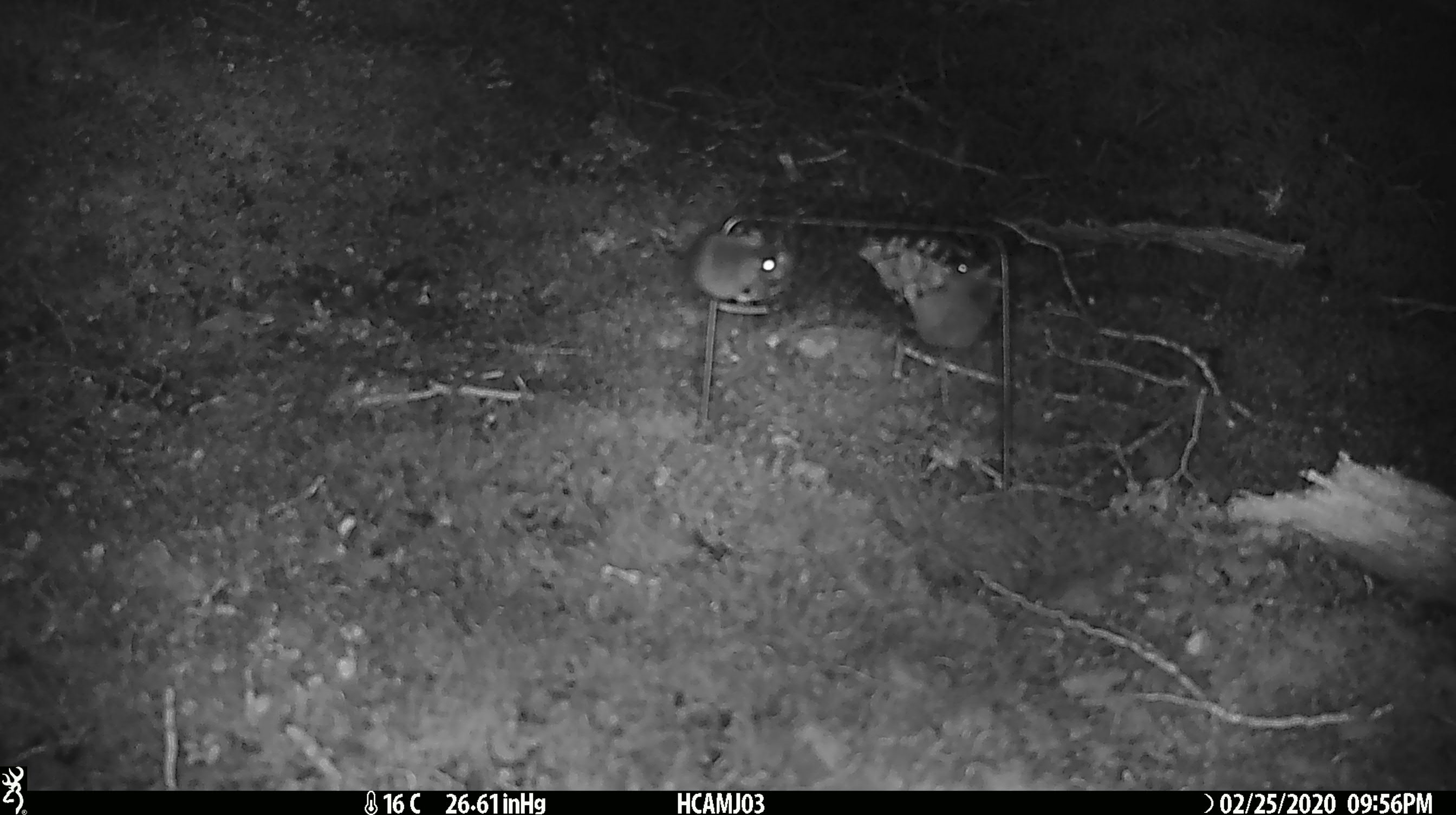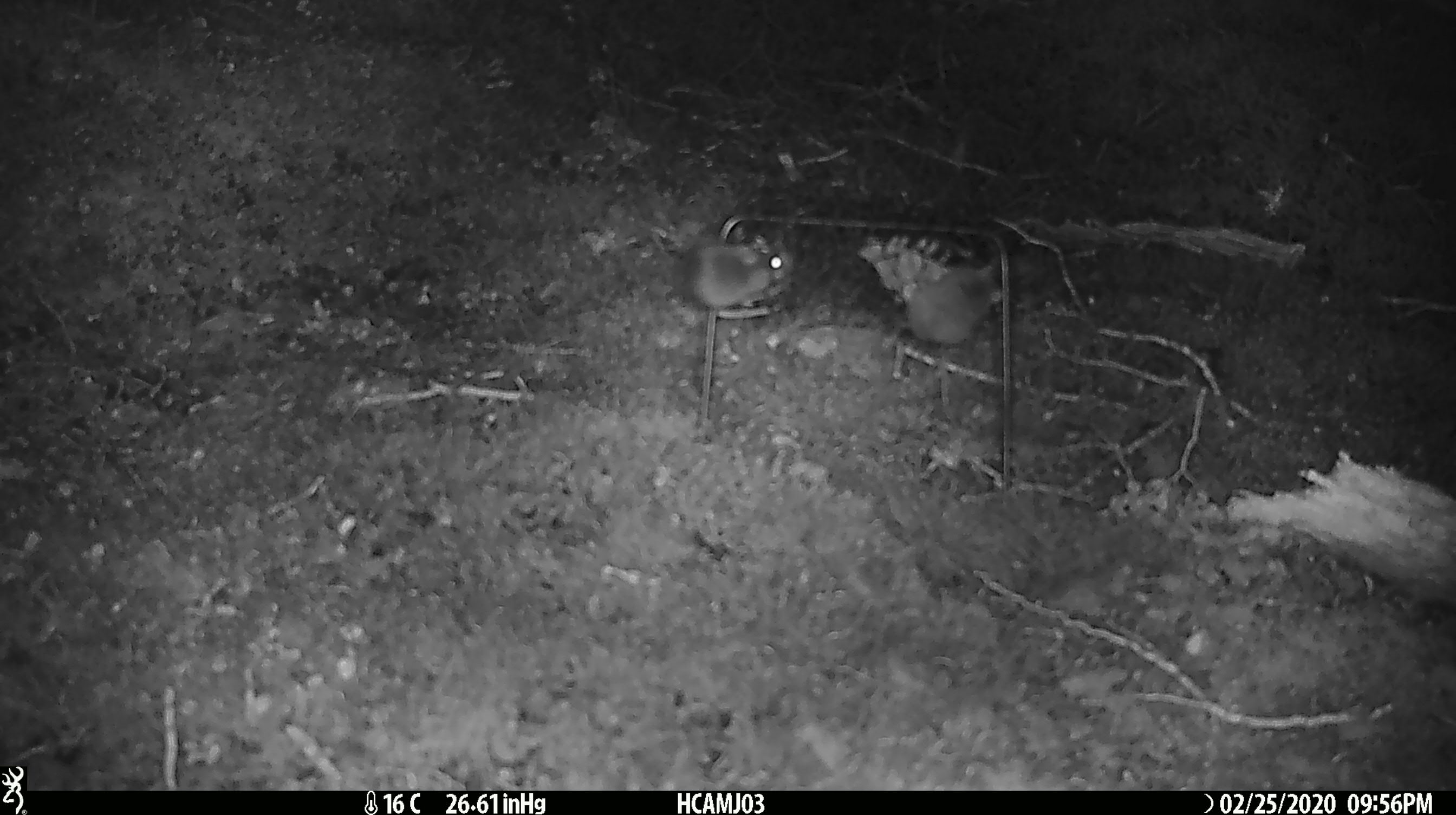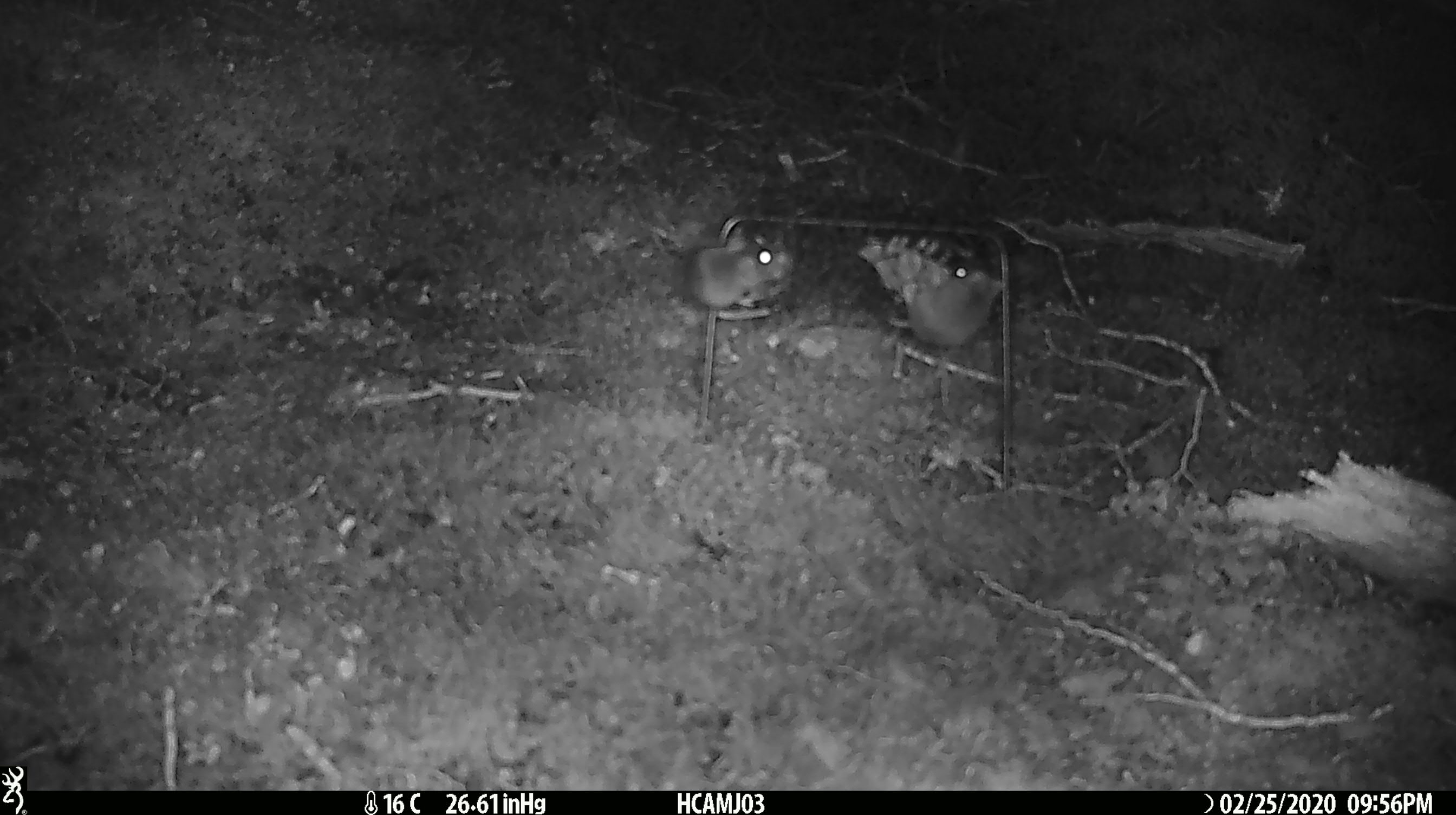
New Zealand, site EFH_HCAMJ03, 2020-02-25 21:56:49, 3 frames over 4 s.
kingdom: Animalia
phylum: Chordata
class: Mammalia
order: Rodentia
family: Muridae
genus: Mus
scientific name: Mus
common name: mouse